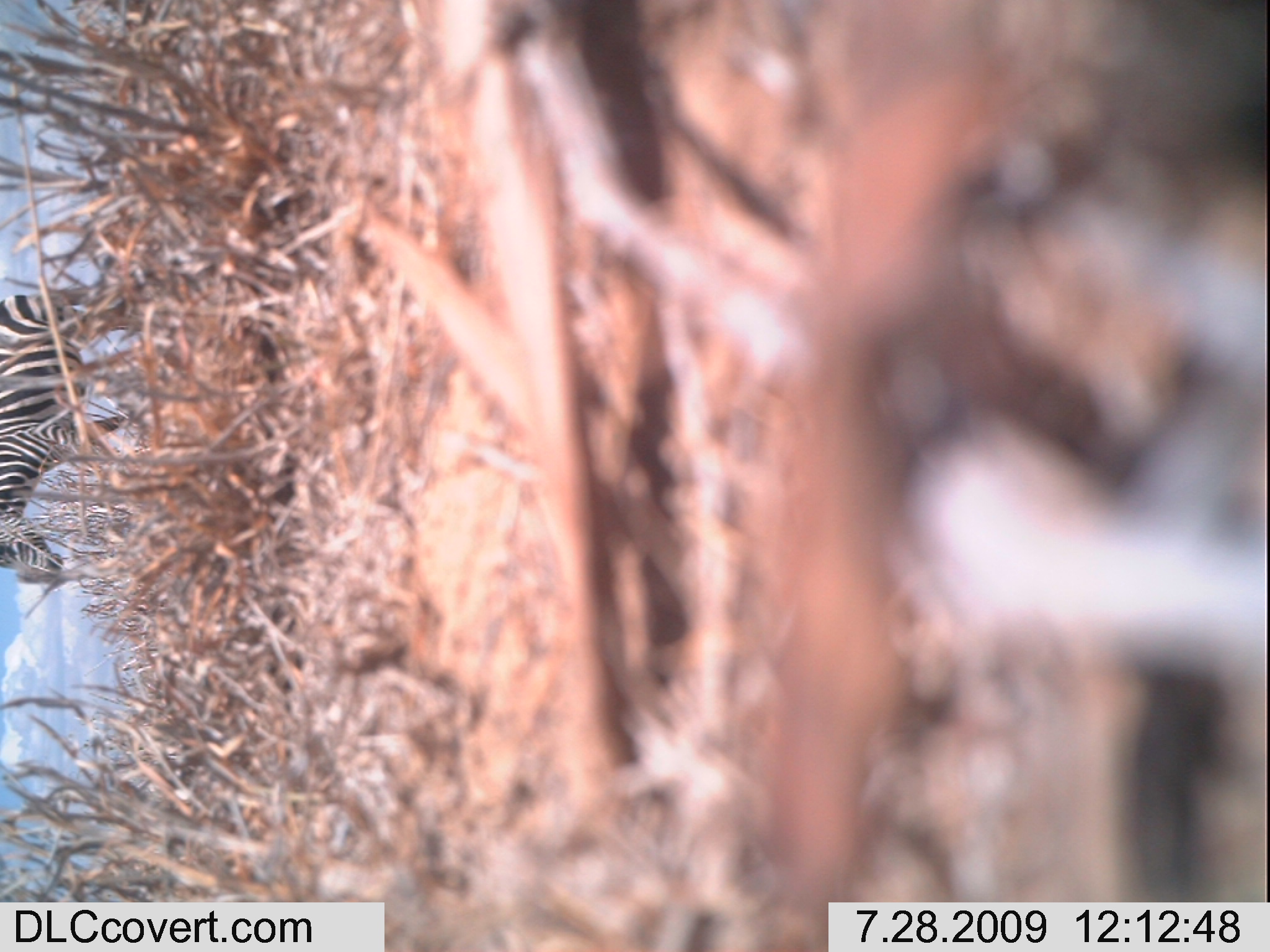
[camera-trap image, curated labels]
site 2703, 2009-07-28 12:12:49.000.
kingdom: Animalia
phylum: Chordata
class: Mammalia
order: Perissodactyla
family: Equidae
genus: Equus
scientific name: Equus quagga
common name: plains zebra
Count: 1.